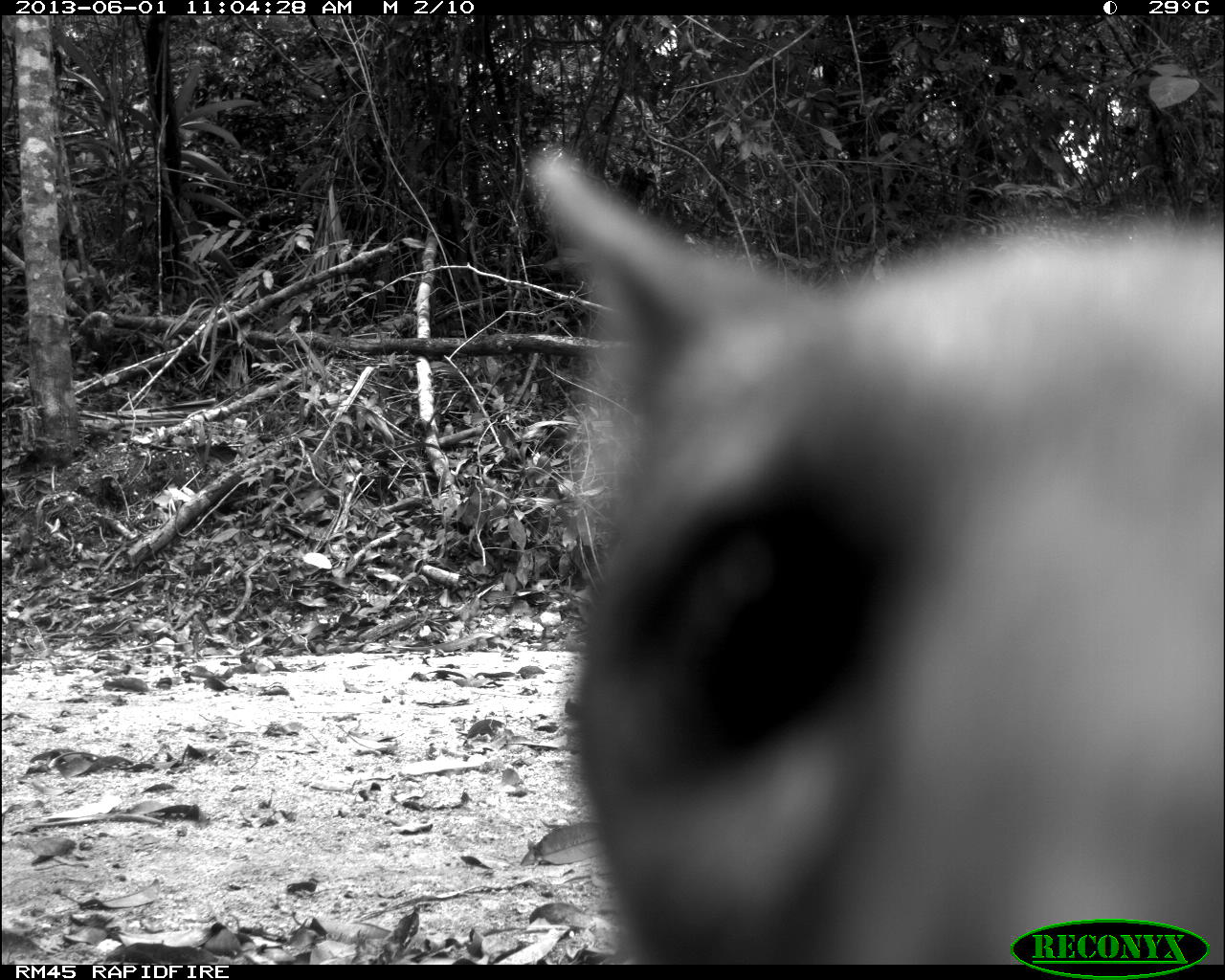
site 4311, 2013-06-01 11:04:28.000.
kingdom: Animalia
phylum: Chordata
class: Mammalia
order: Carnivora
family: Canidae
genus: Urocyon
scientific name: Urocyon cinereoargenteus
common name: gray fox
Urocyon cinereoargenteus (gray fox), count 2.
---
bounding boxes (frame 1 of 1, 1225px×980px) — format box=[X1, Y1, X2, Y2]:
urocyon cinereoargenteus: box=[503, 126, 1225, 961]